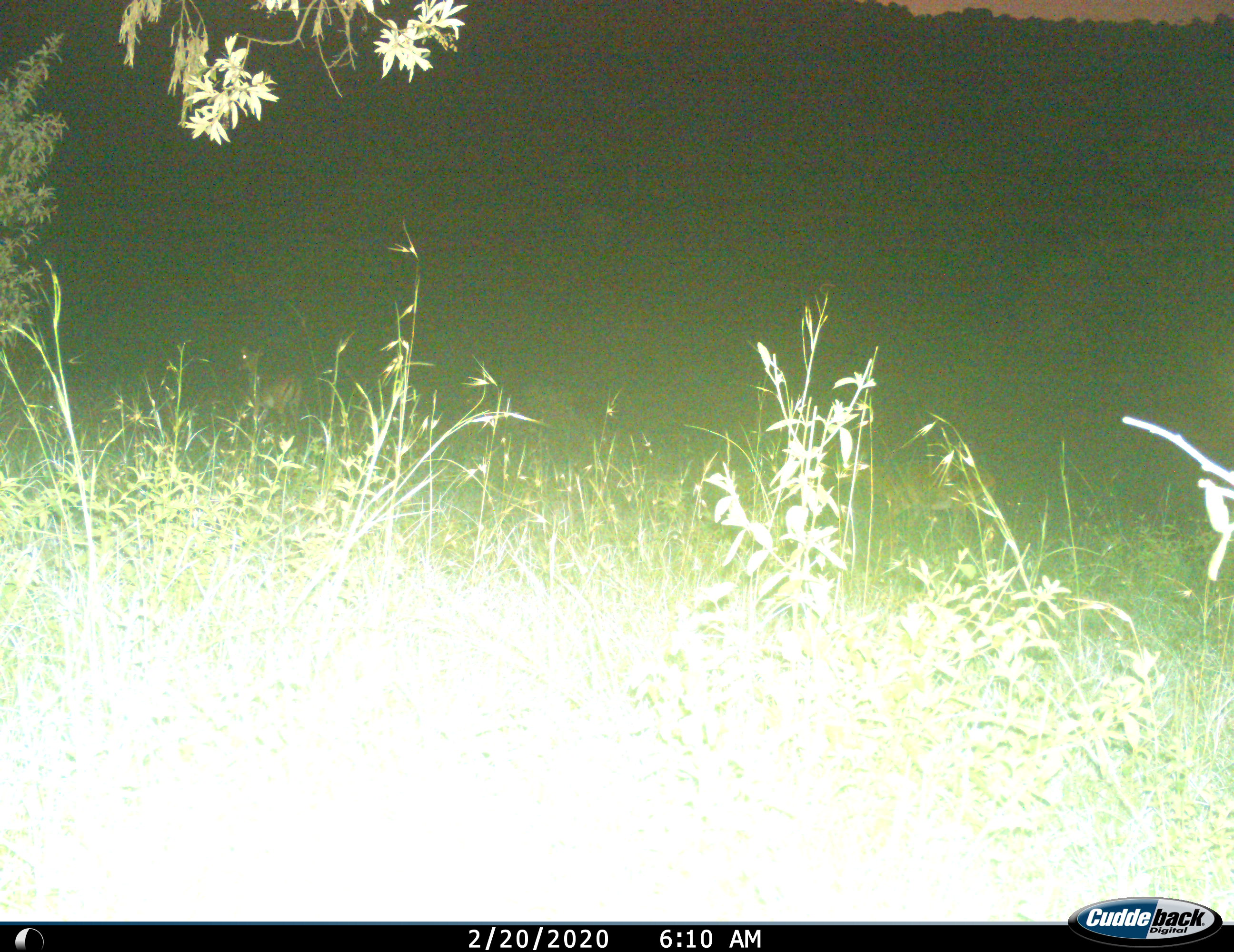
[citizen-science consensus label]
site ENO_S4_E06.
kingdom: Animalia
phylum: Chordata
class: Mammalia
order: Artiodactyla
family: Bovidae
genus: Aepyceros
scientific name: Aepyceros melampus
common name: impala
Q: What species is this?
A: Impala (Aepyceros melampus).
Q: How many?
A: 1.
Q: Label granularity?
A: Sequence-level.